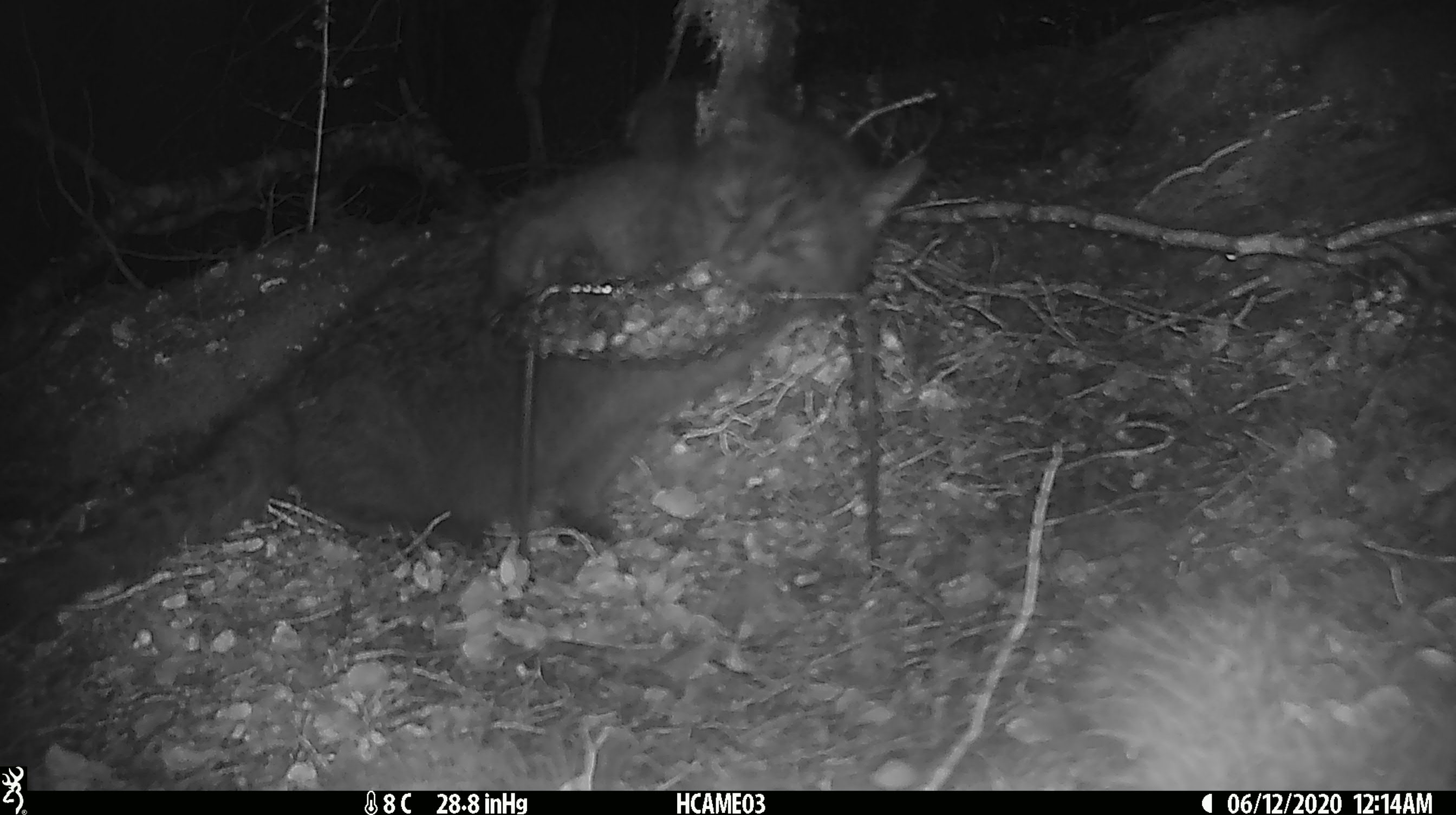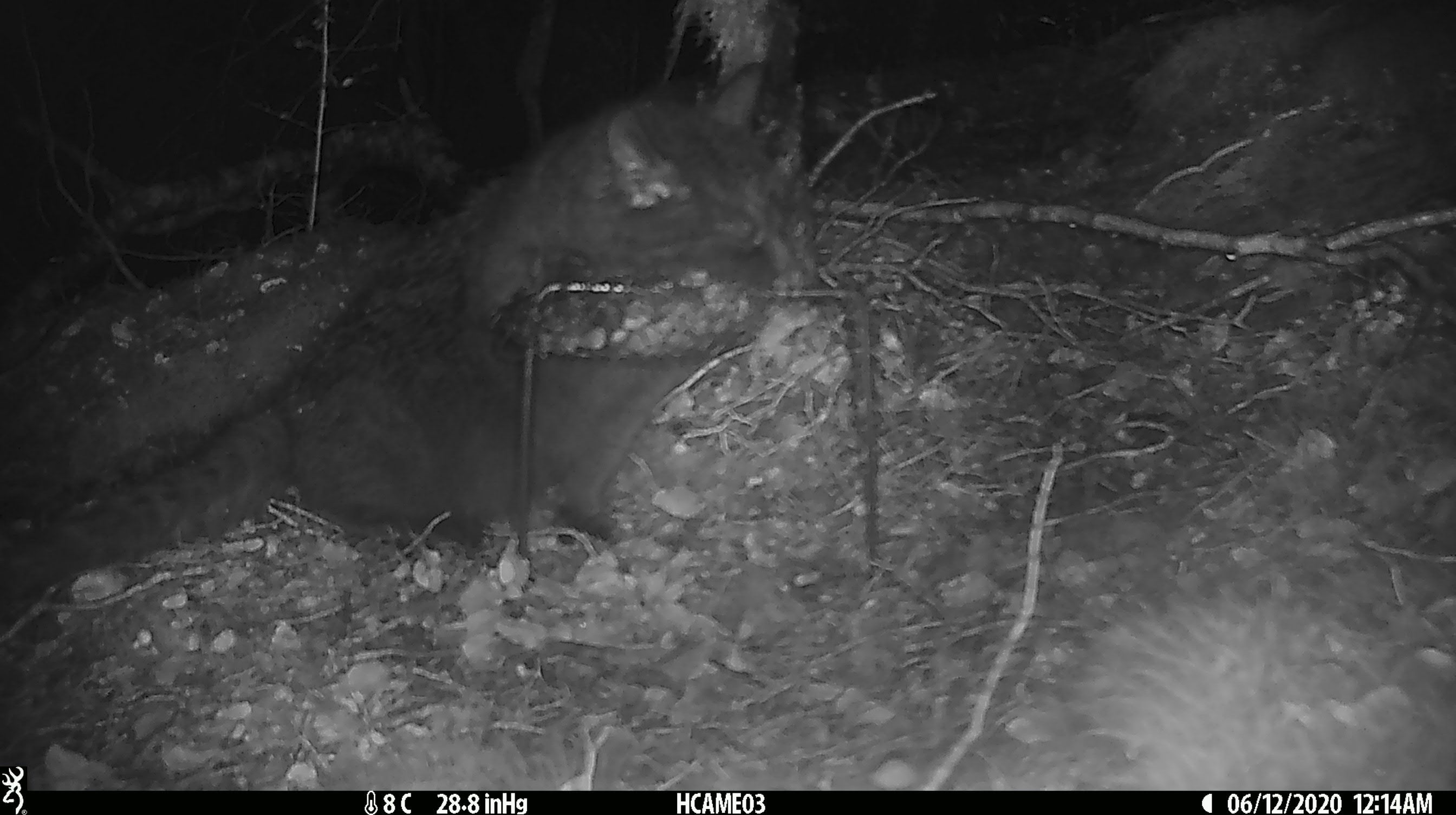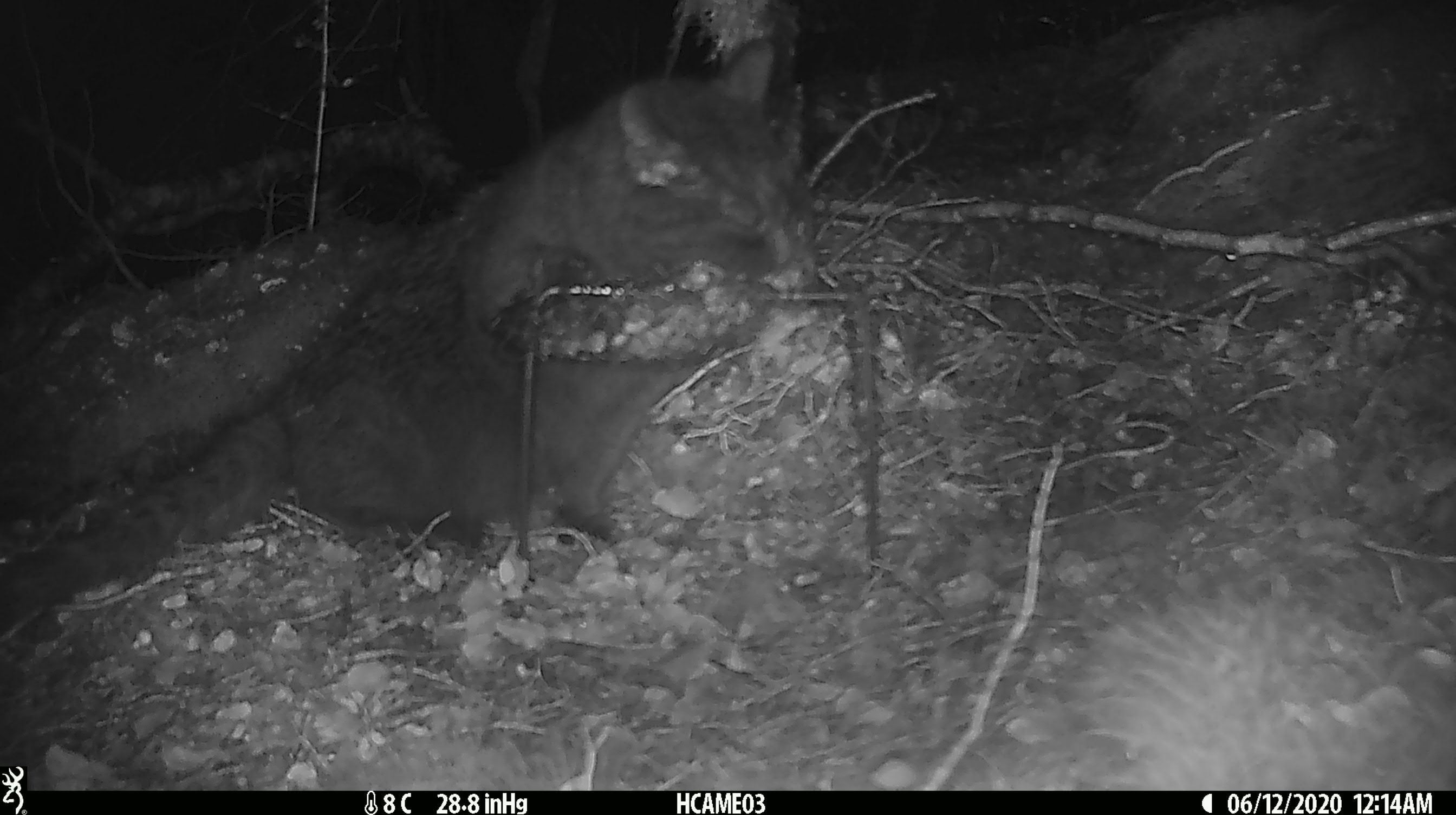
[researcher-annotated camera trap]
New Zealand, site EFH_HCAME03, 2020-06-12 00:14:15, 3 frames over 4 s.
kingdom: Animalia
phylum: Chordata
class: Mammalia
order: Carnivora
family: Felidae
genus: Felis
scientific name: Felis catus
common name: domestic cat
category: cat